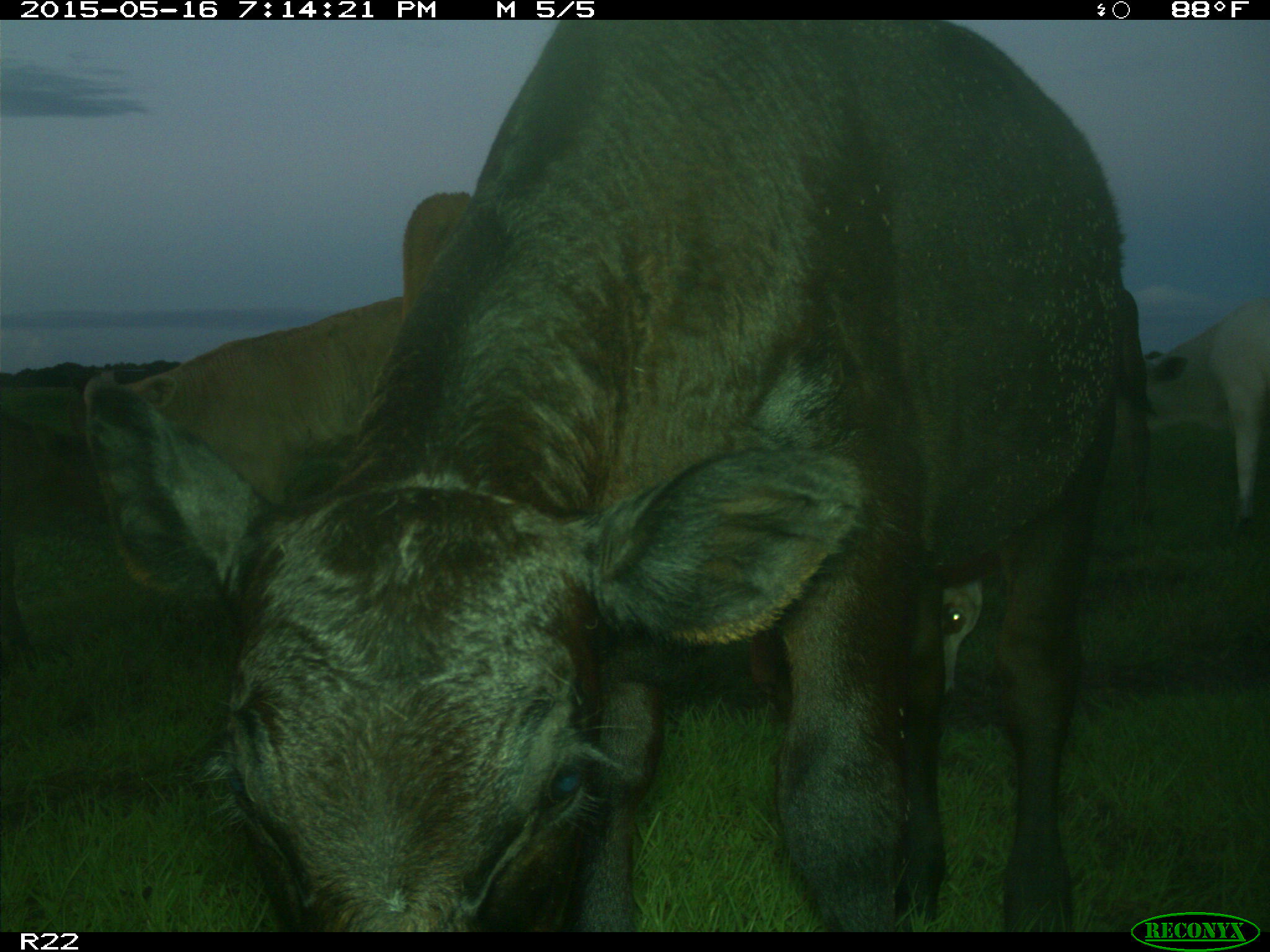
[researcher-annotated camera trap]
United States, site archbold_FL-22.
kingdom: Animalia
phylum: Chordata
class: Mammalia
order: Artiodactyla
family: Bovidae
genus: Bos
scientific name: Bos taurus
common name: domestic cow